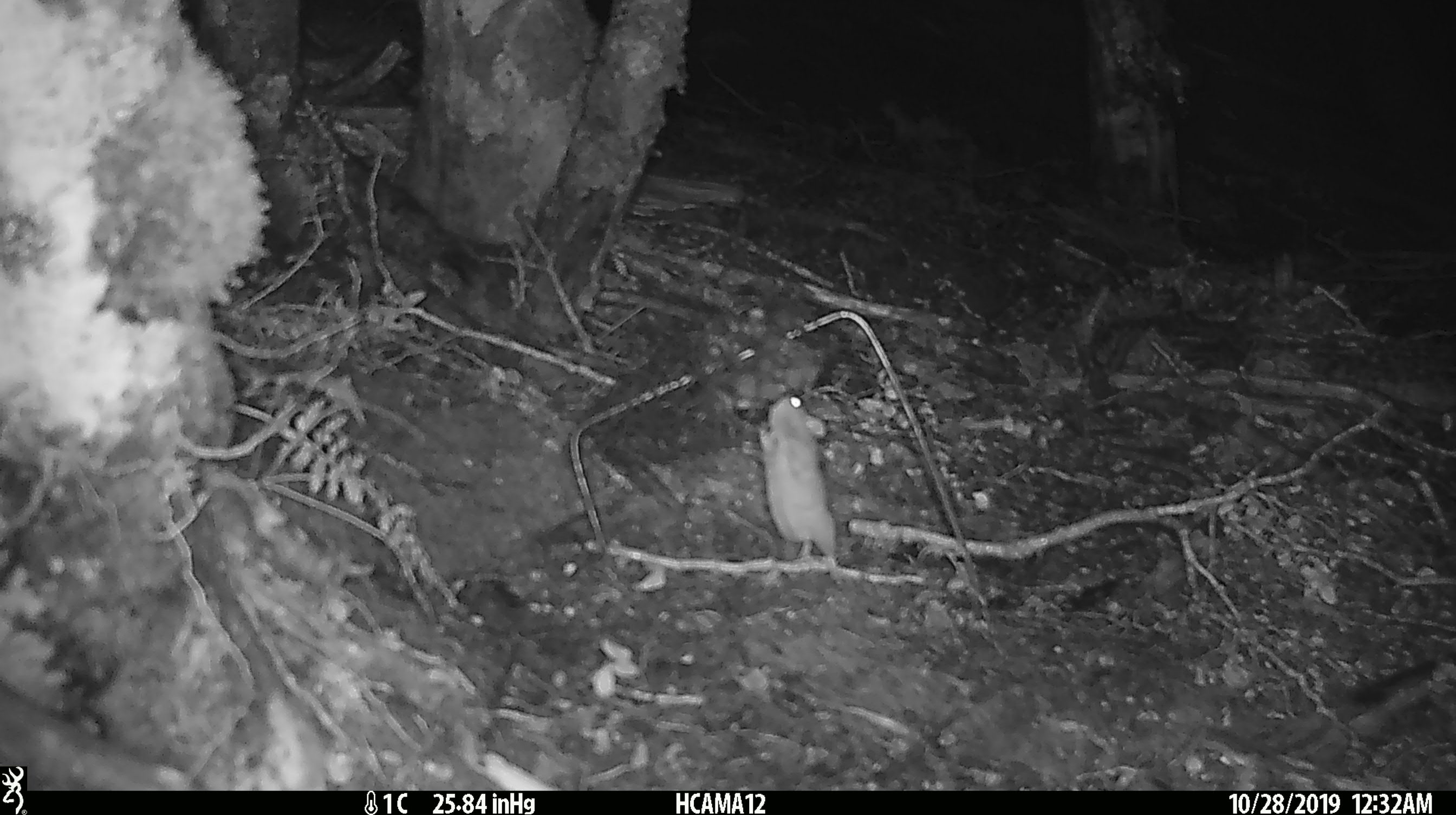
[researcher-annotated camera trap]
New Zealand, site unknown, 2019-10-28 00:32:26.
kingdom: Animalia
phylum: Chordata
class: Mammalia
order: Rodentia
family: Muridae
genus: Mus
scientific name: Mus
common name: mouse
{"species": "mouse (Mus)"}